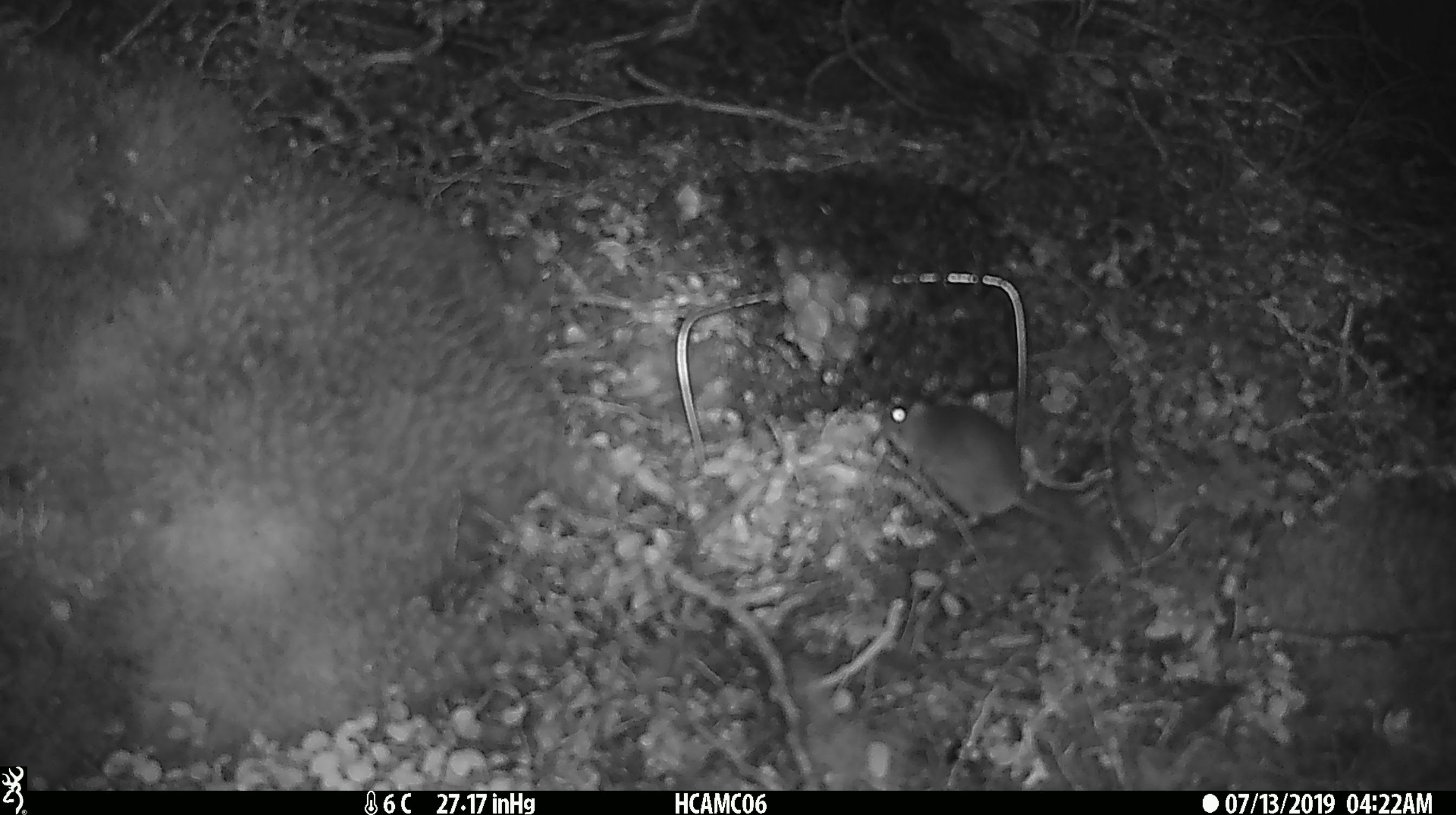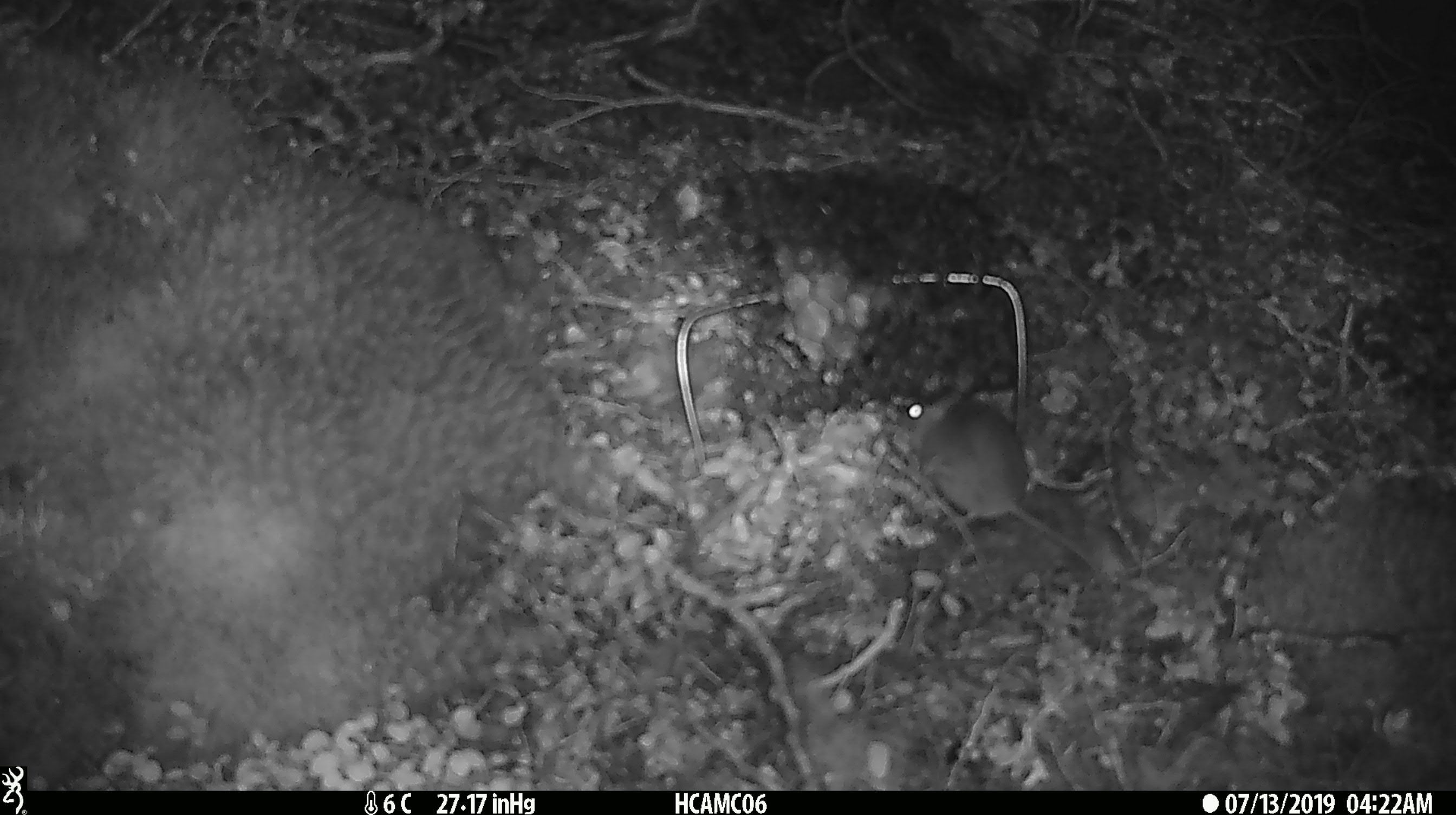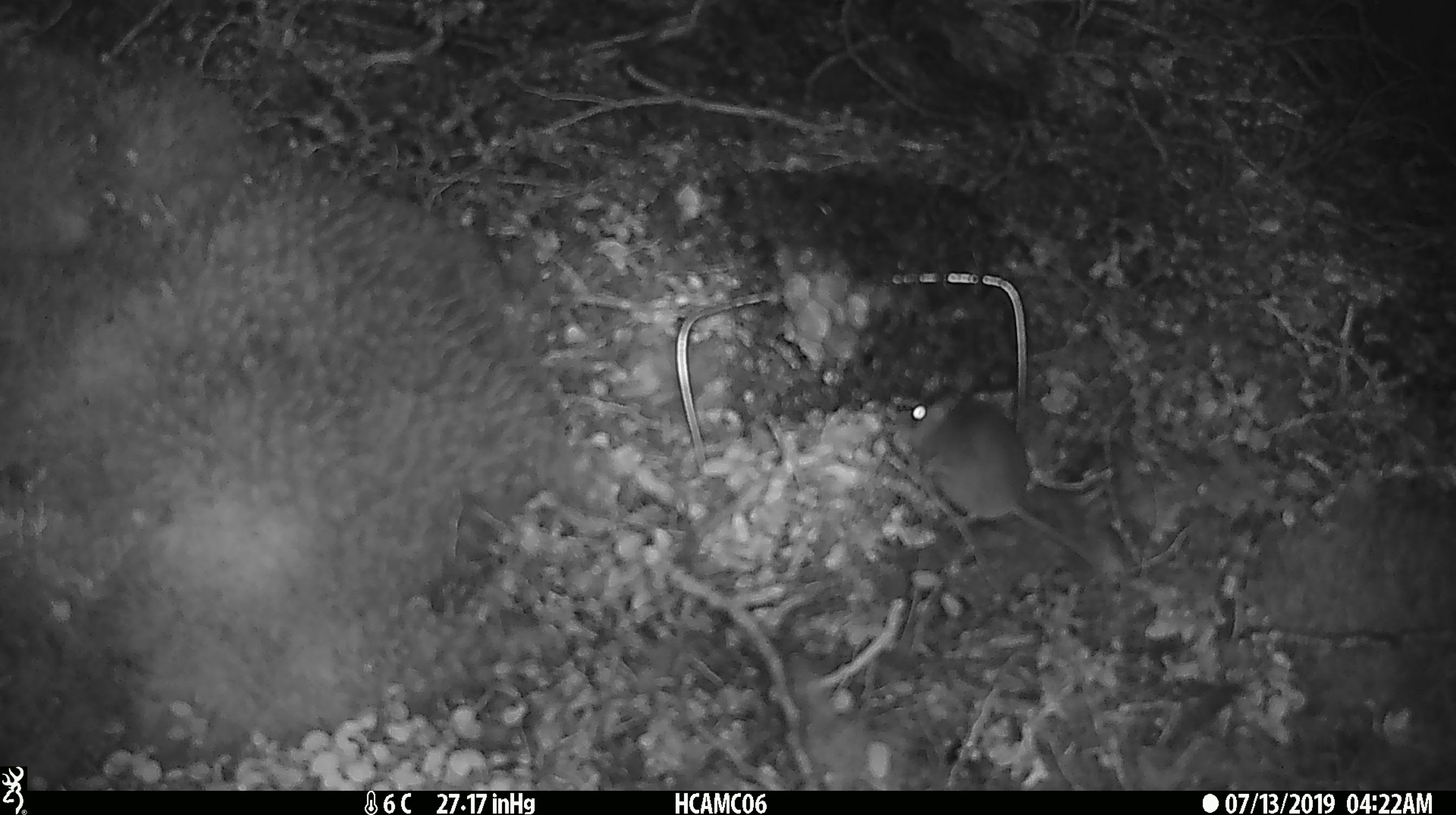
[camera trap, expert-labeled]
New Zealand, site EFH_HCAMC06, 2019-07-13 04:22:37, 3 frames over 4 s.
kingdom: Animalia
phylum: Chordata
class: Mammalia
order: Rodentia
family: Muridae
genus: Mus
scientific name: Mus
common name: mouse